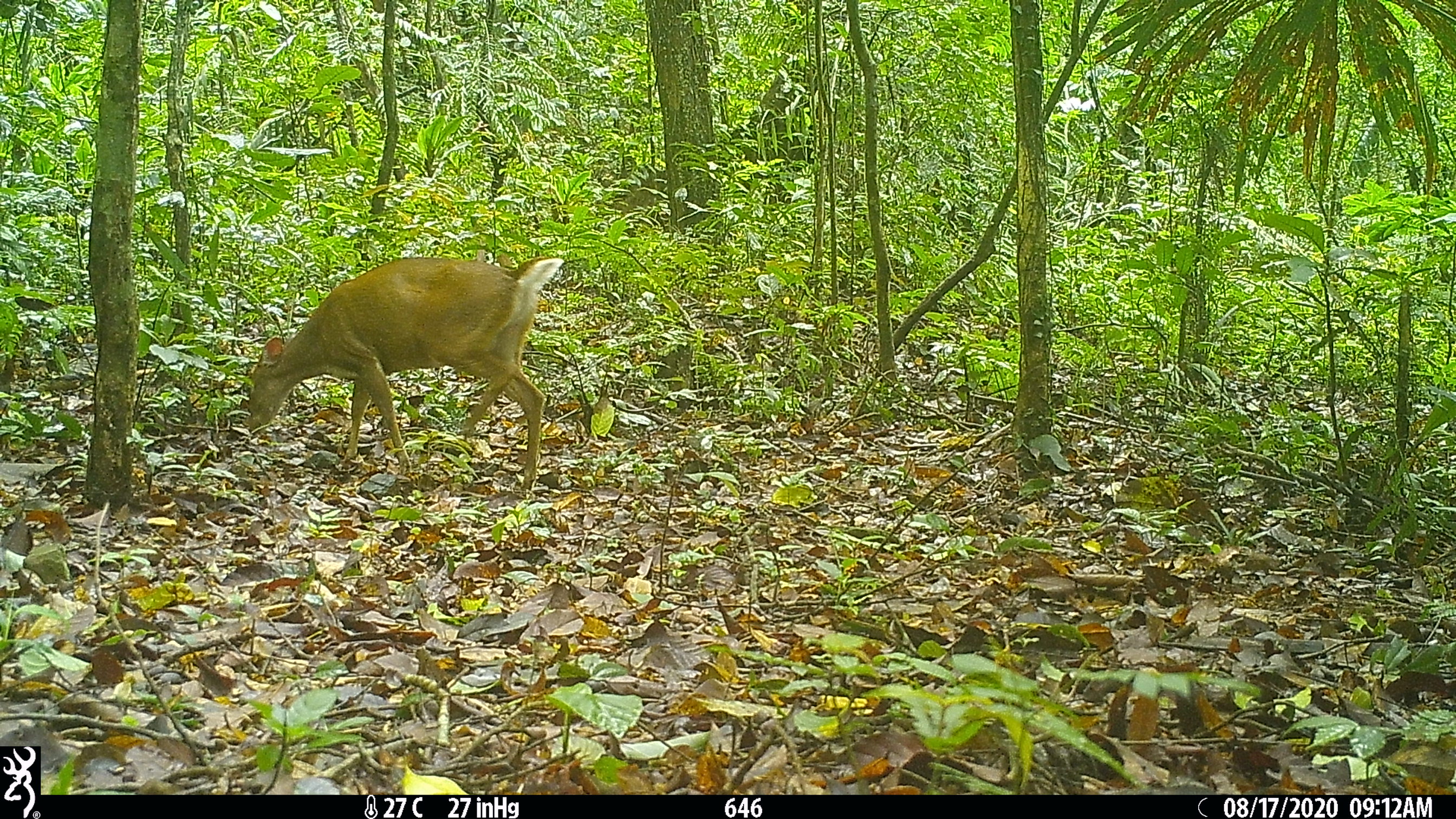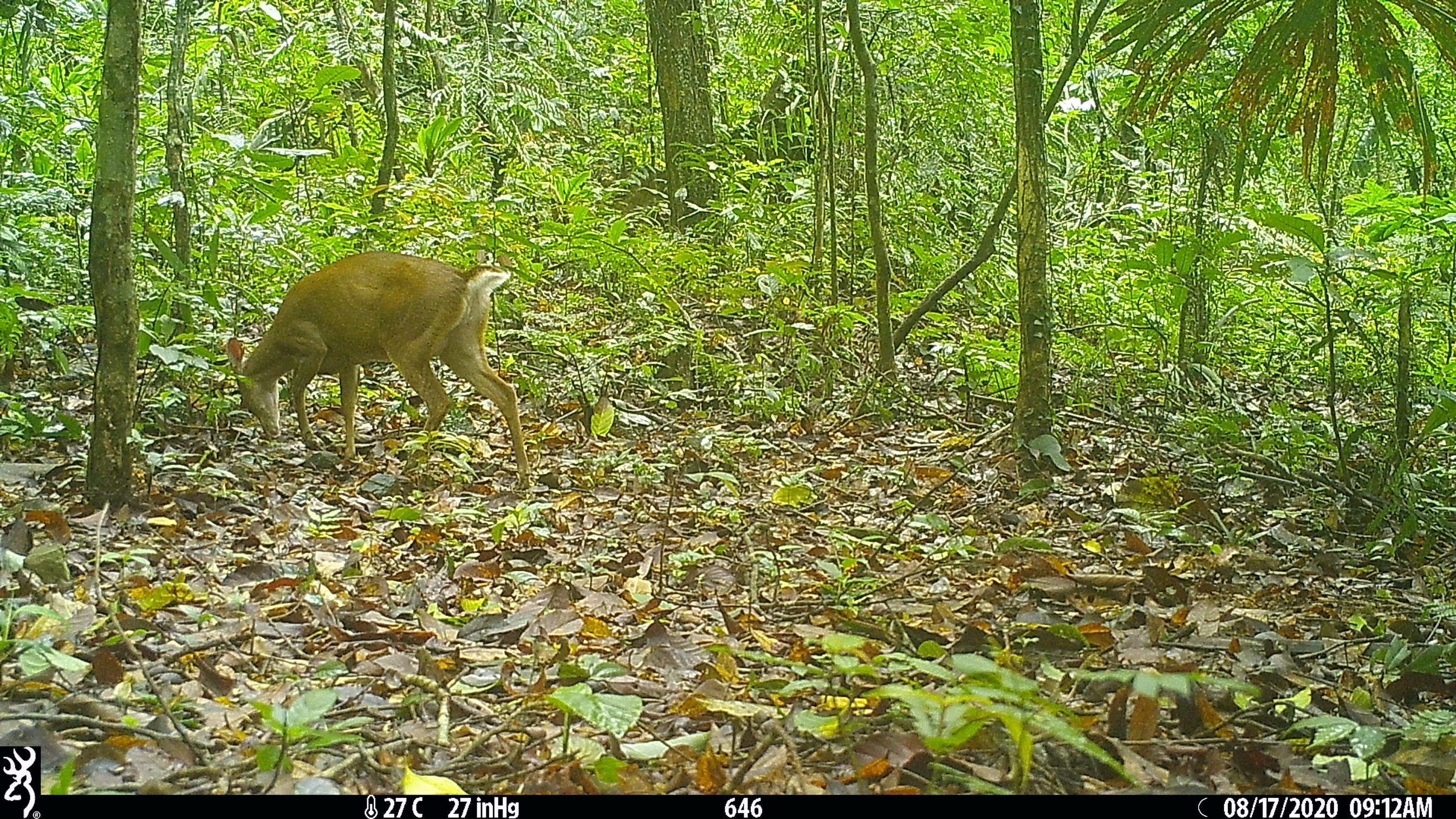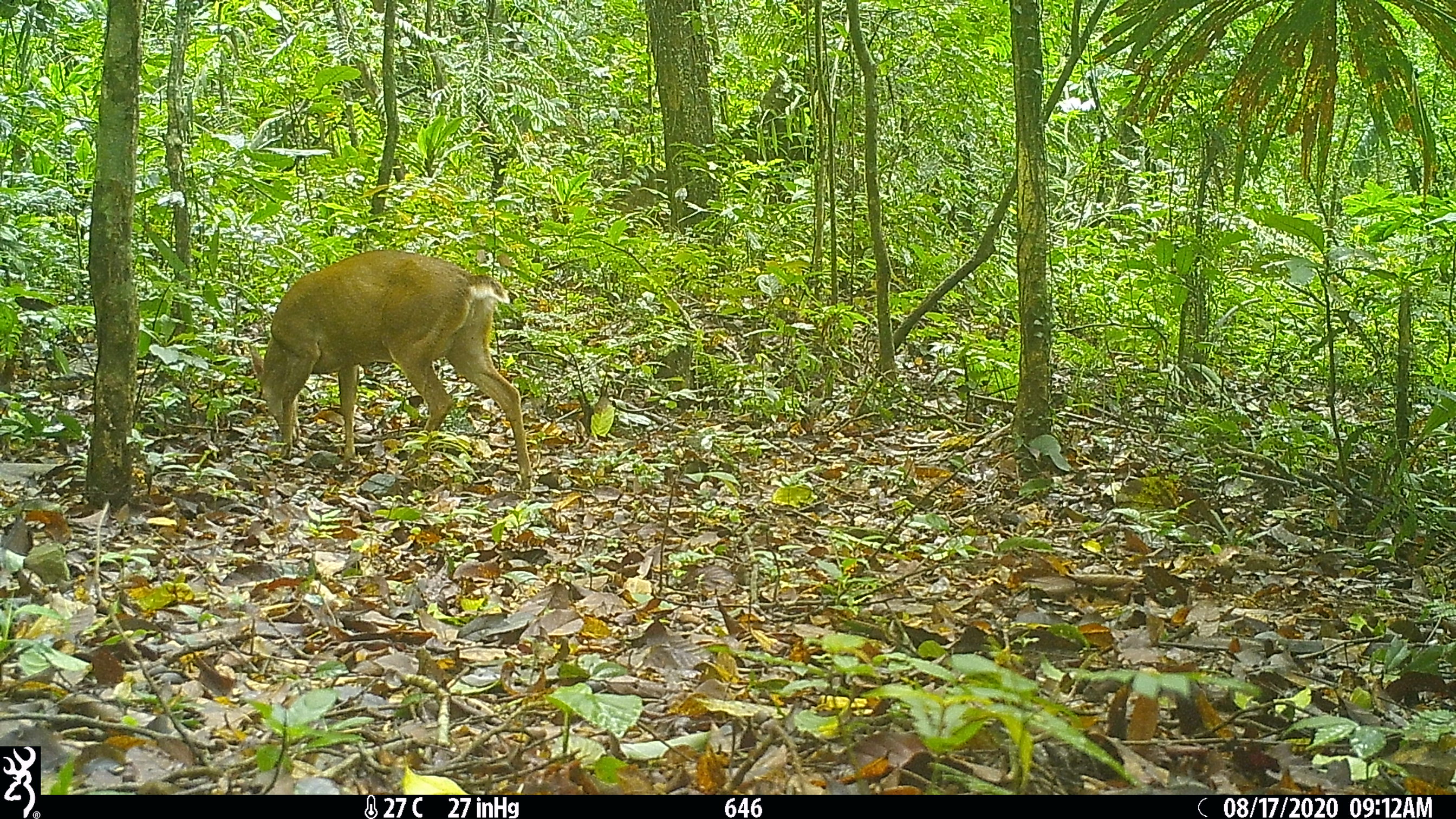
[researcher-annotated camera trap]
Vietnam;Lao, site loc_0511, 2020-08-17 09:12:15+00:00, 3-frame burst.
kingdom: Animalia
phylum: Chordata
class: Mammalia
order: Artiodactyla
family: Cervidae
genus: Muntiacus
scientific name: Muntiacus vuquangensis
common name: large-antlered muntjac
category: large antlered muntjac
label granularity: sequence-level